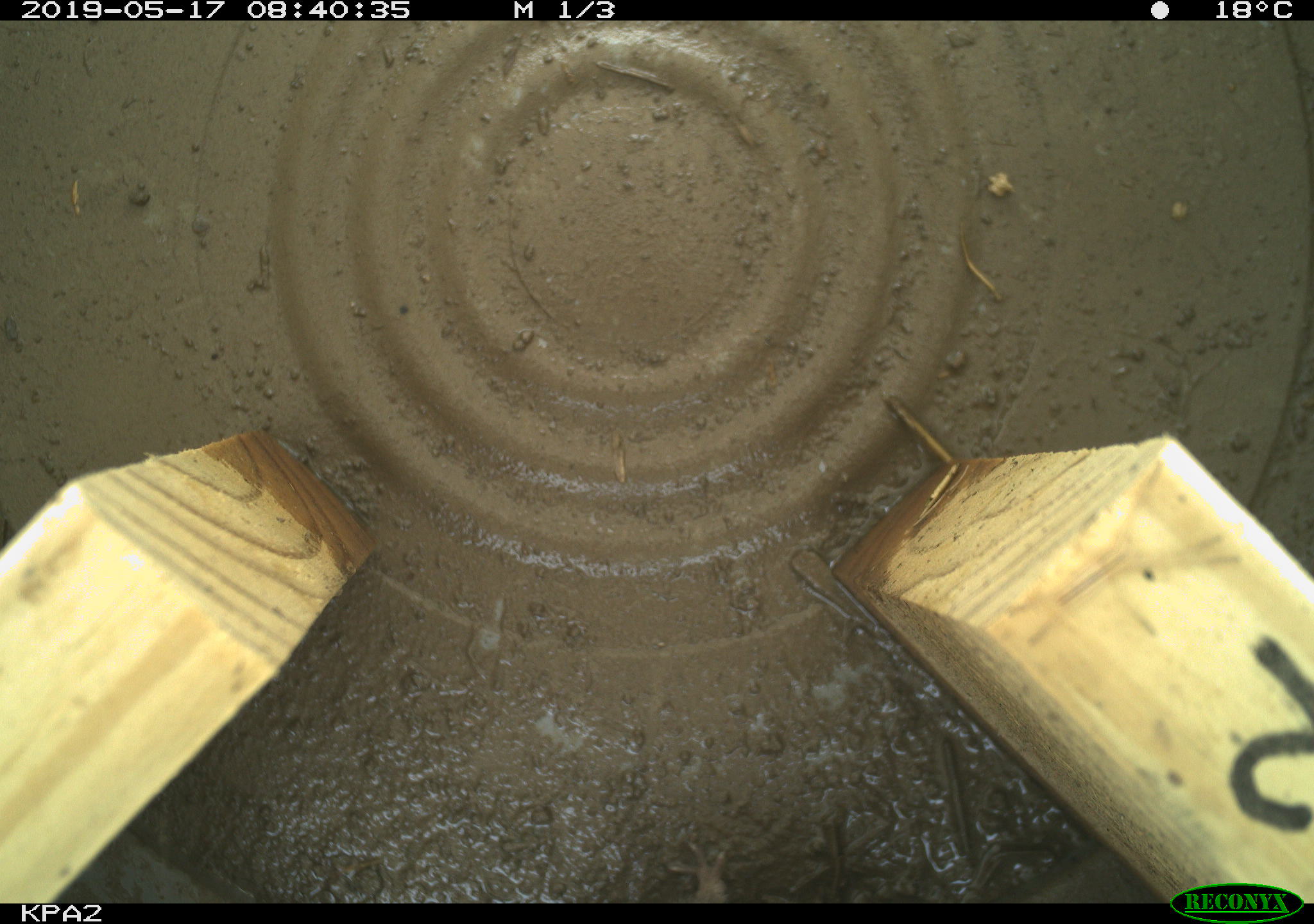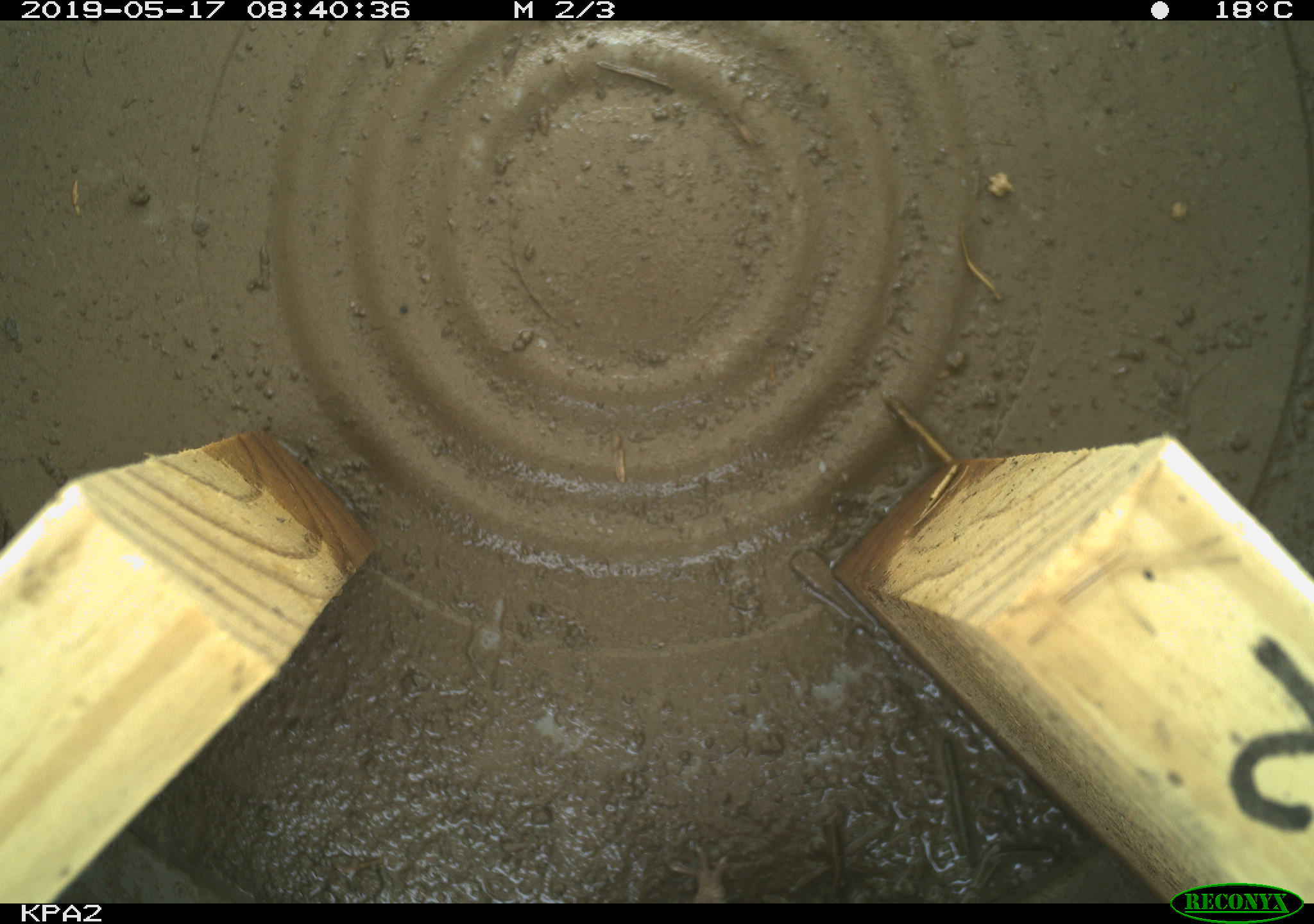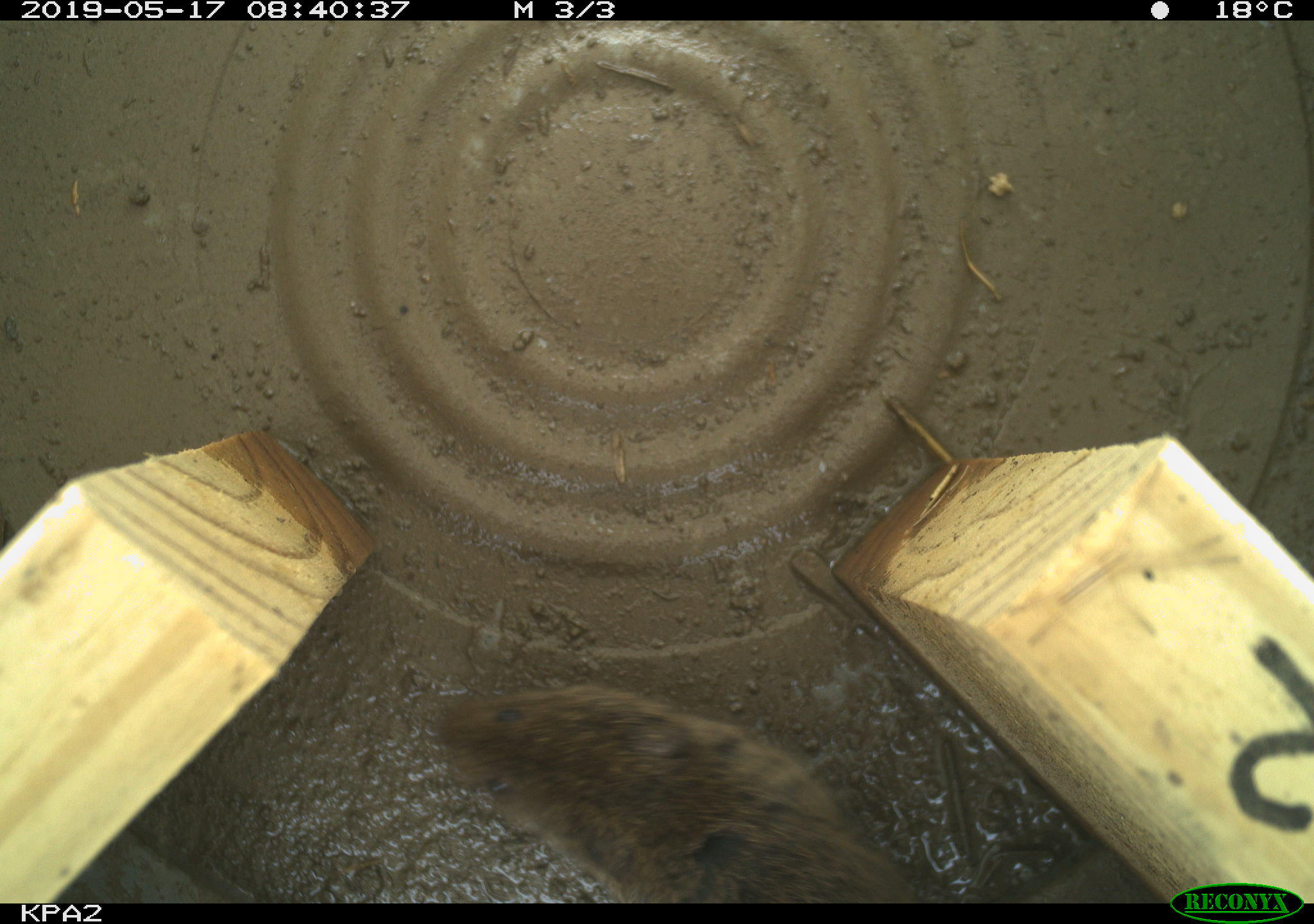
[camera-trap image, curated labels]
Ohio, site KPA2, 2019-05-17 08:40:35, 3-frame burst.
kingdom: Animalia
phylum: Chordata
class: Mammalia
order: Rodentia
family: Cricetidae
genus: Microtus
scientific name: Microtus pennsylvanicus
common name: meadow vole